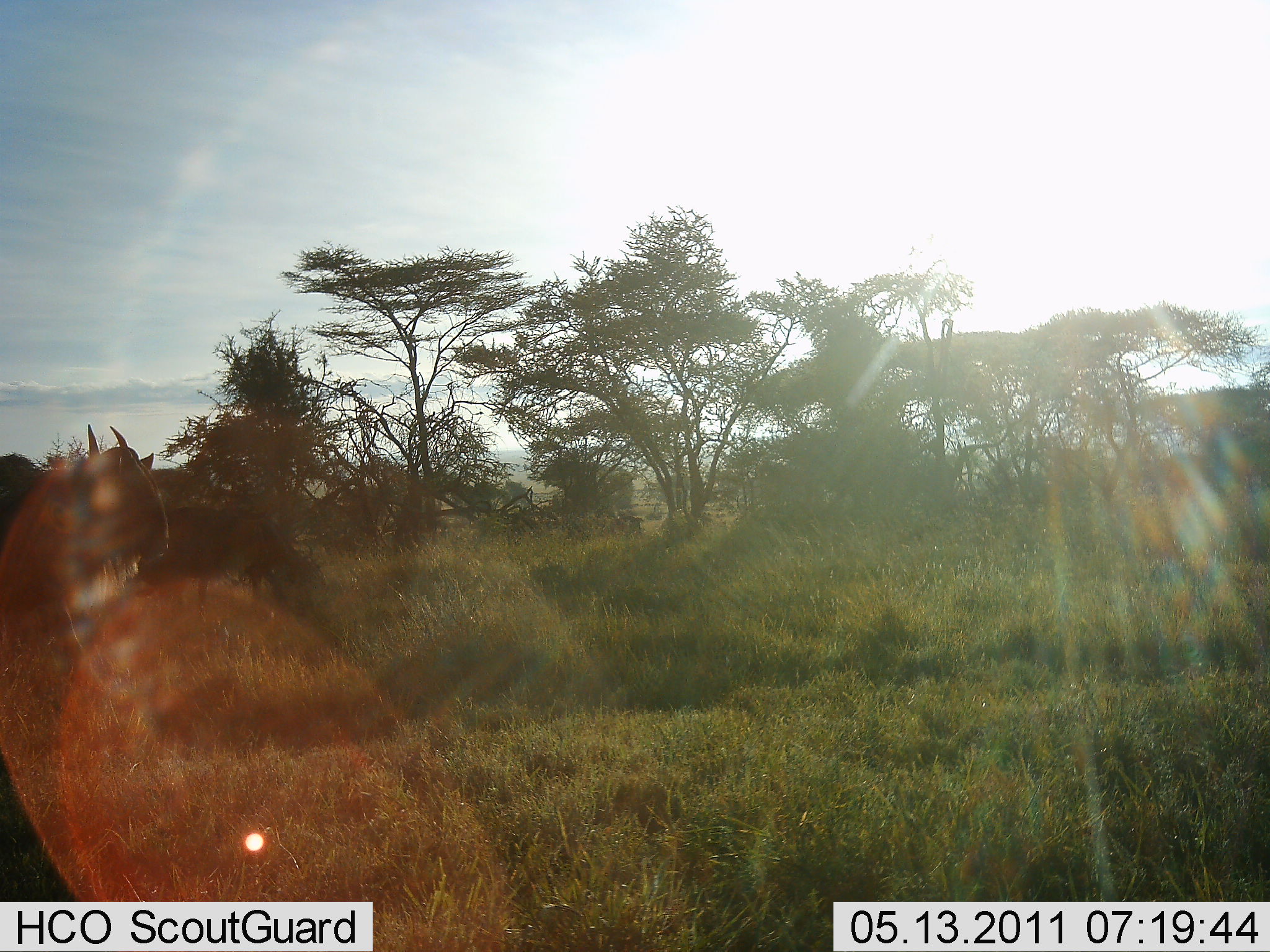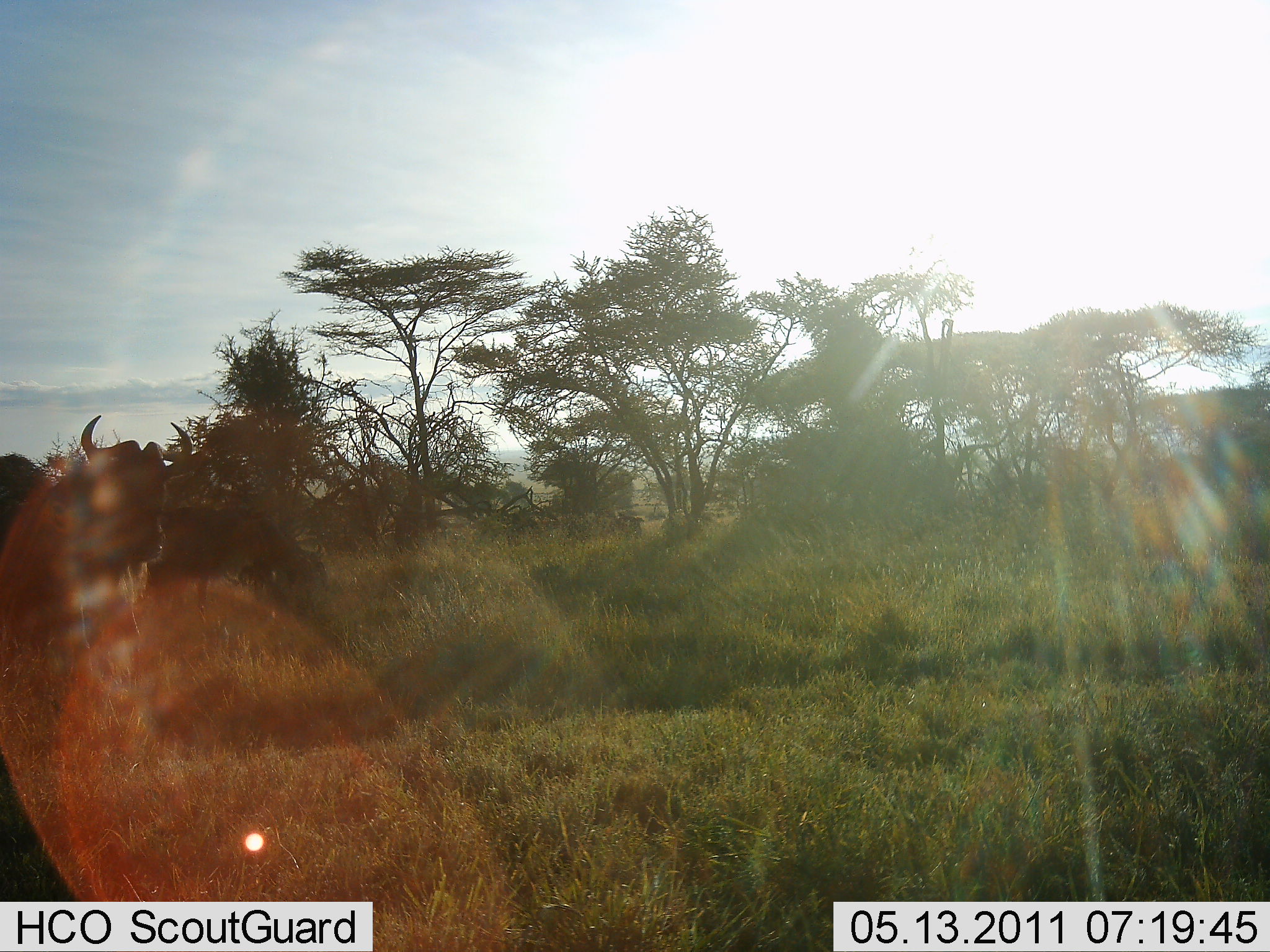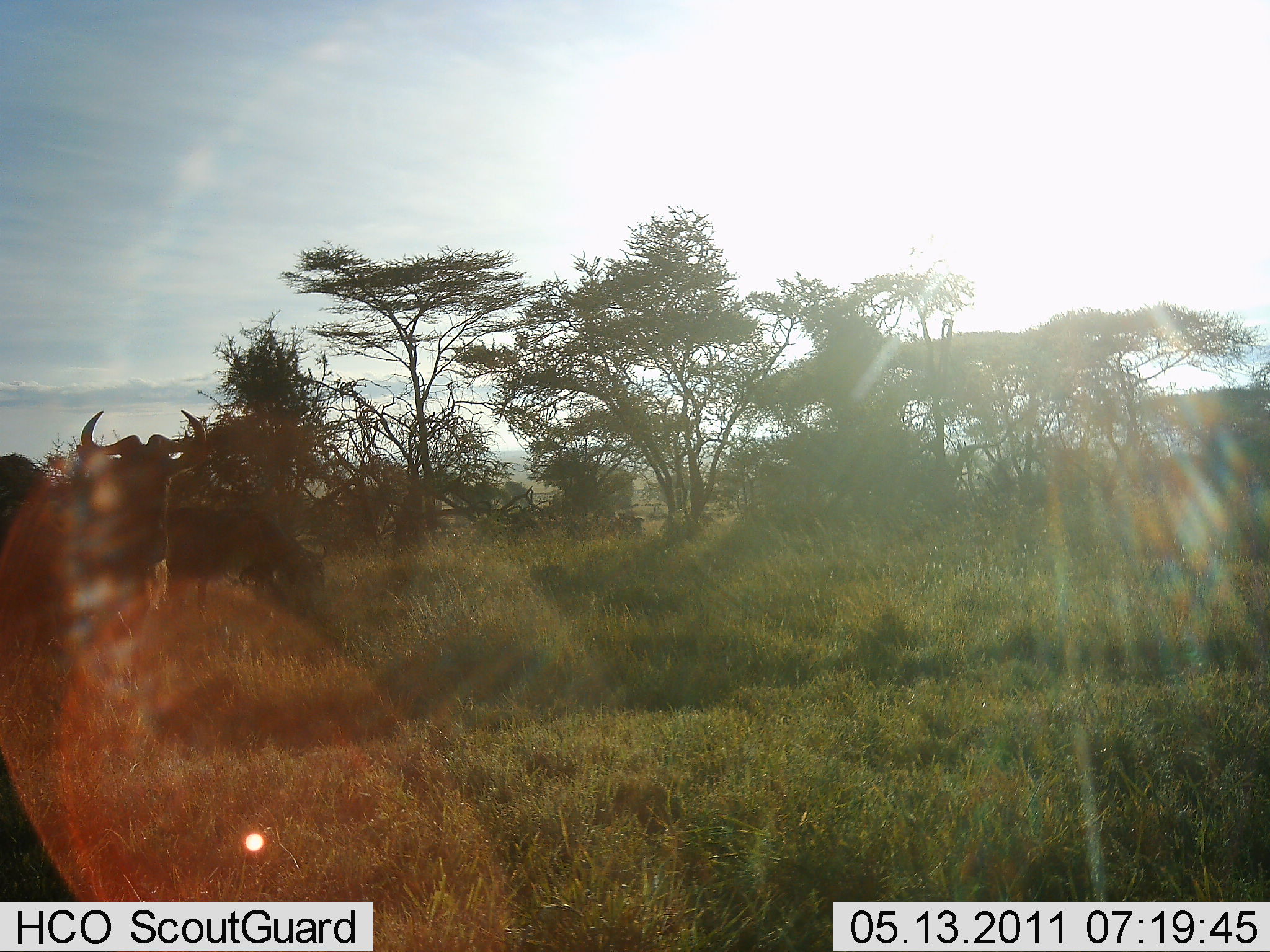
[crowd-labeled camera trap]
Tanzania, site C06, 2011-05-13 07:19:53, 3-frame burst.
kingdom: Animalia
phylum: Chordata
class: Mammalia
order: Artiodactyla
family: Bovidae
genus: Connochaetes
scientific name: Connochaetes taurinus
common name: blue wildebeest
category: wildebeest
Wildebeest (blue wildebeest) (Connochaetes taurinus), count 2. Behavior (volunteer vote fractions): standing 36%, resting 9%, moving 27%, interacting 0%. Young present (vote fraction): 0%. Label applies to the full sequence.